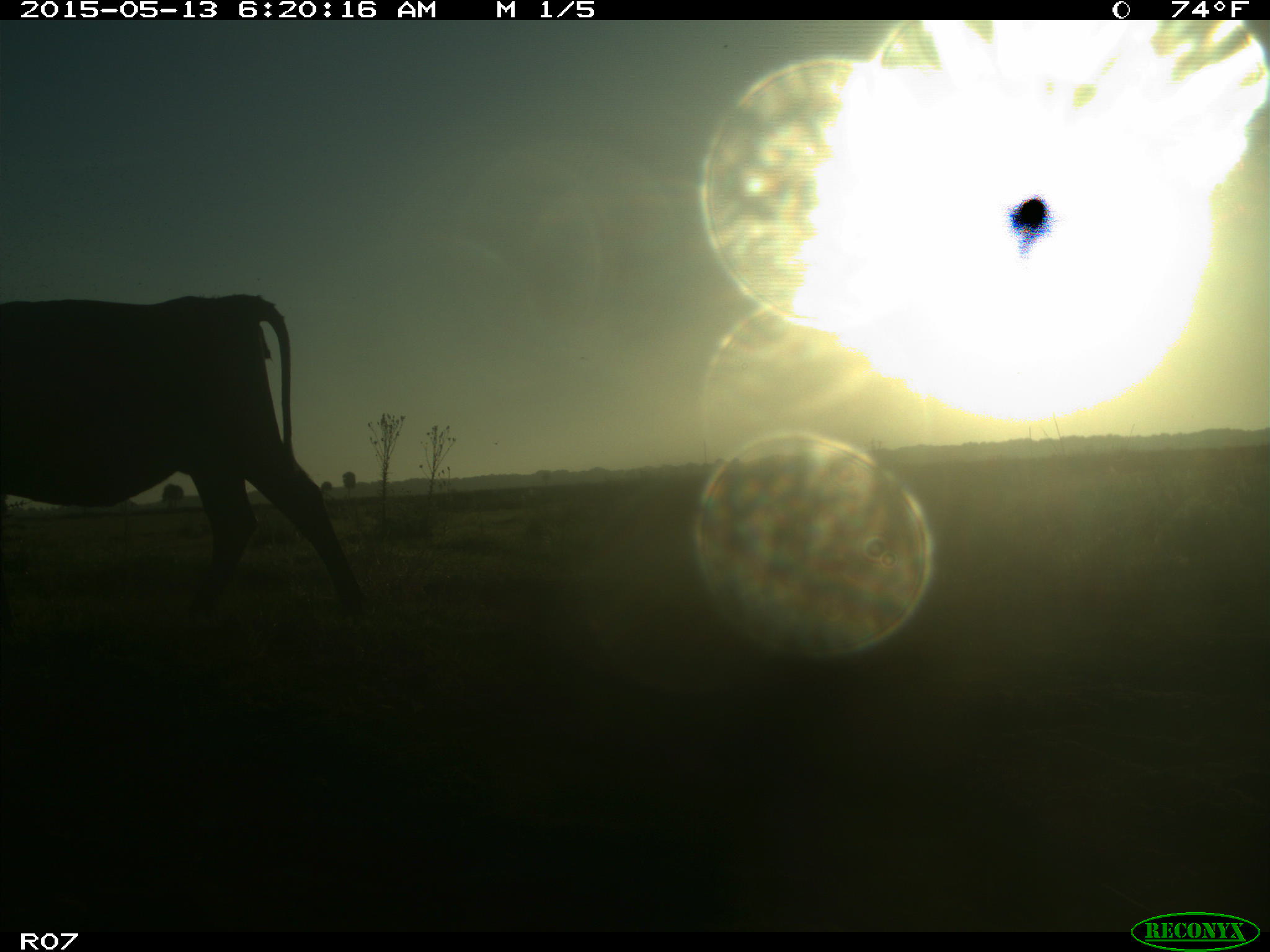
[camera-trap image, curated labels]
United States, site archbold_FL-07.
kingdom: Animalia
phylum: Chordata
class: Mammalia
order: Artiodactyla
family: Bovidae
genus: Bos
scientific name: Bos taurus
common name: domestic cow